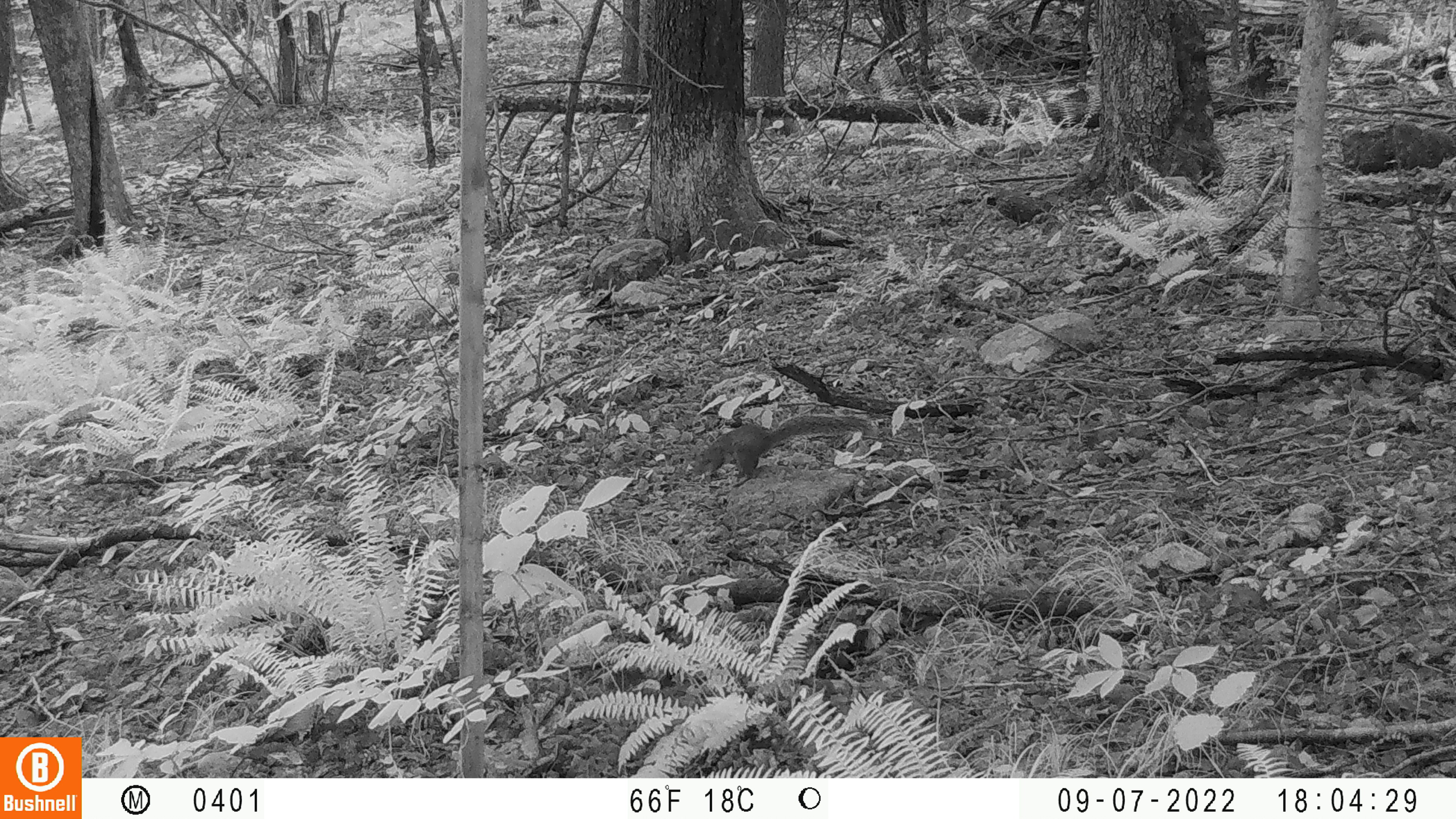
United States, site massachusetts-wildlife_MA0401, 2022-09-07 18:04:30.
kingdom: Animalia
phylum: Chordata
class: Mammalia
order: Rodentia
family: Sciuridae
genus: Sciurus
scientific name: Sciurus carolinensis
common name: gray squirrel